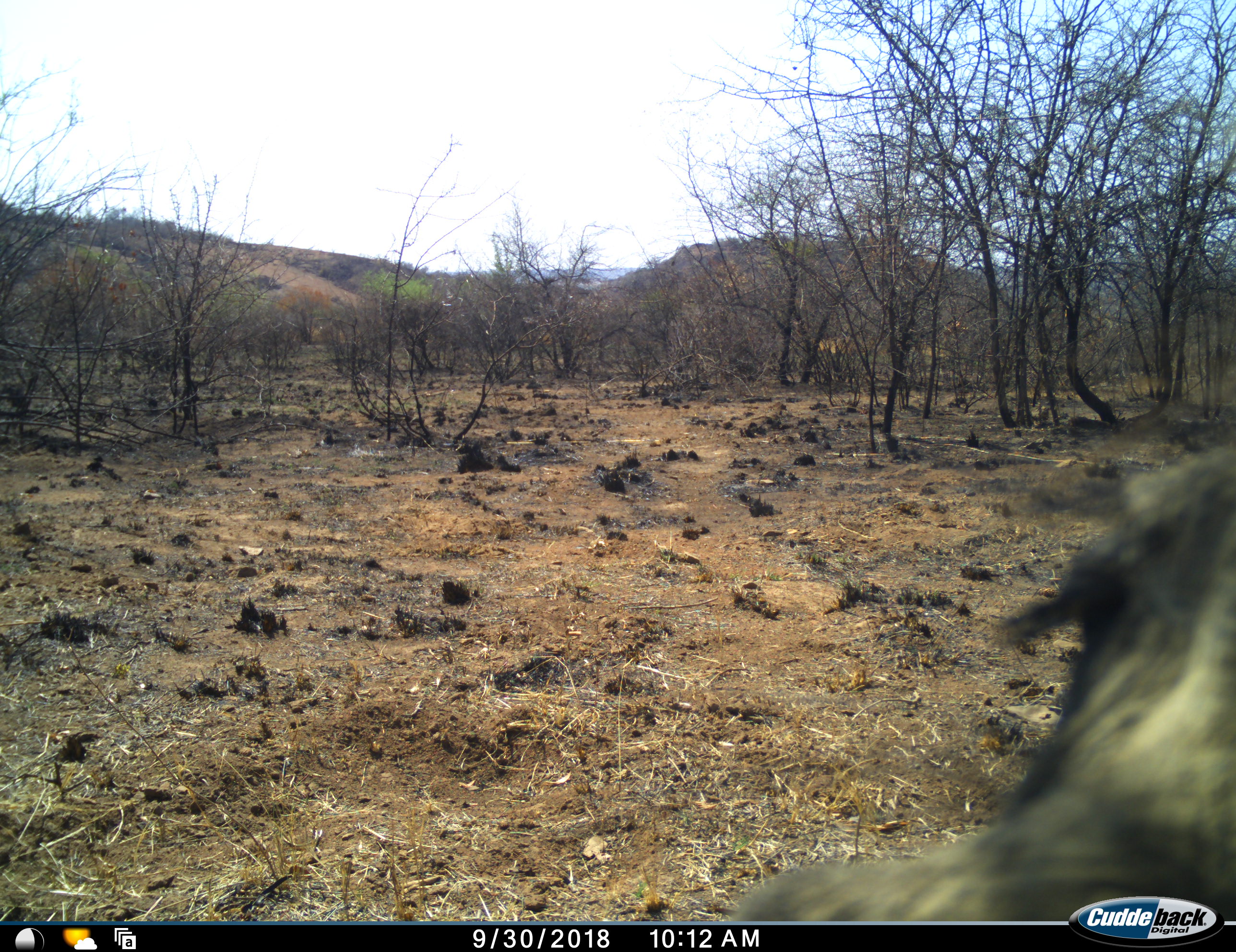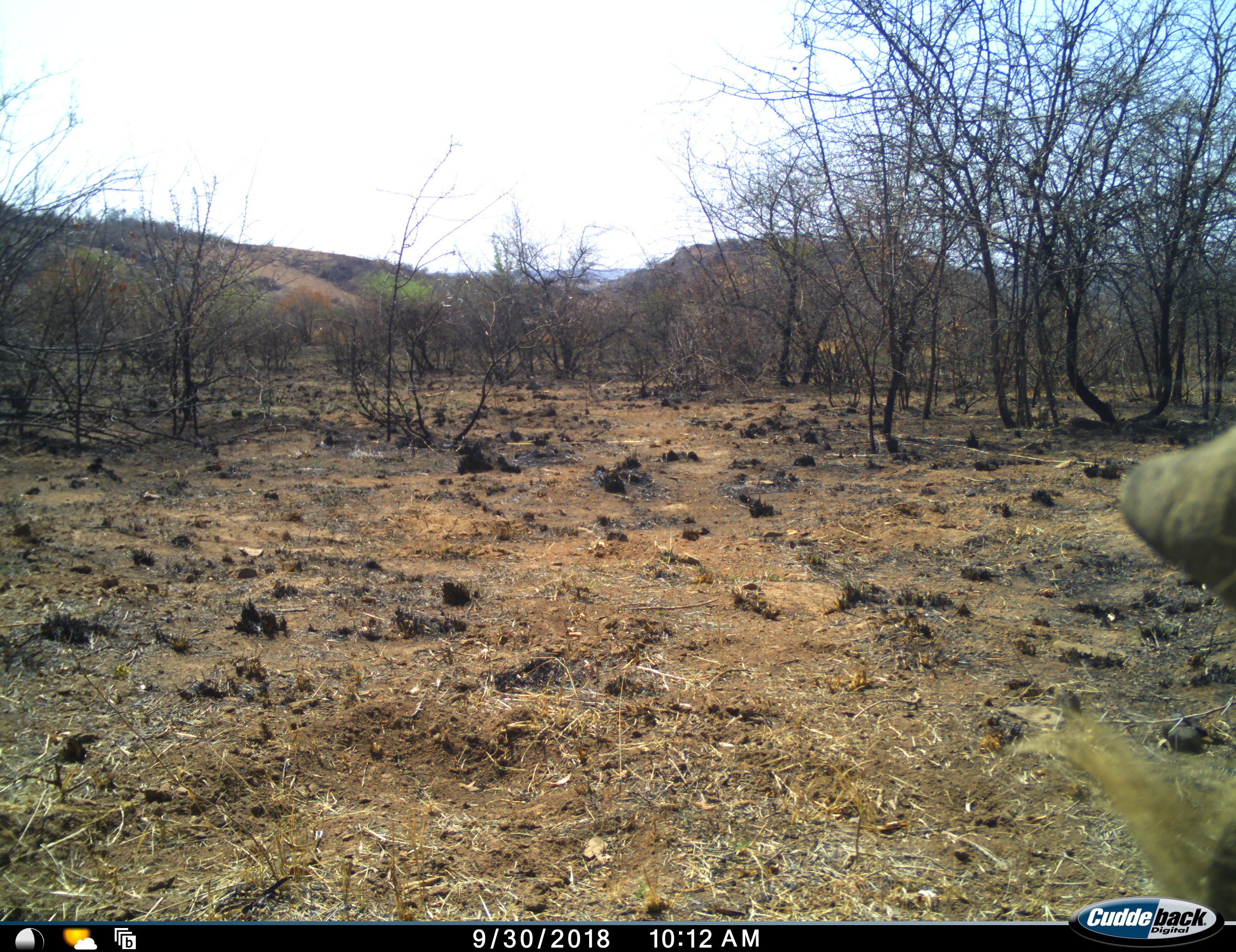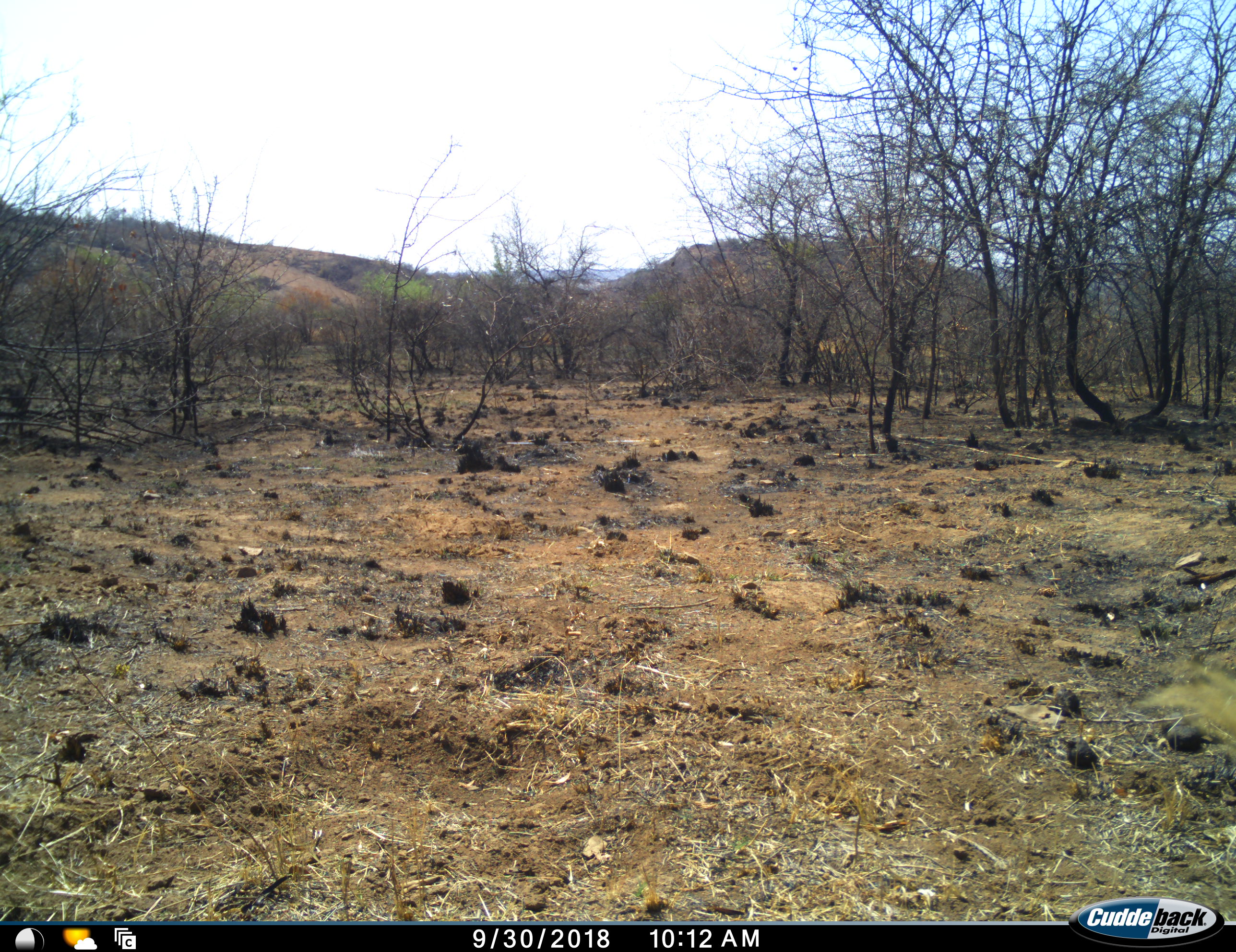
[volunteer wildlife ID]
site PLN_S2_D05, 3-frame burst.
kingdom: Animalia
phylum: Chordata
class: Mammalia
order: Artiodactyla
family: Suidae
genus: Phacochoerus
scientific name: Phacochoerus africanus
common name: warthog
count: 1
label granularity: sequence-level